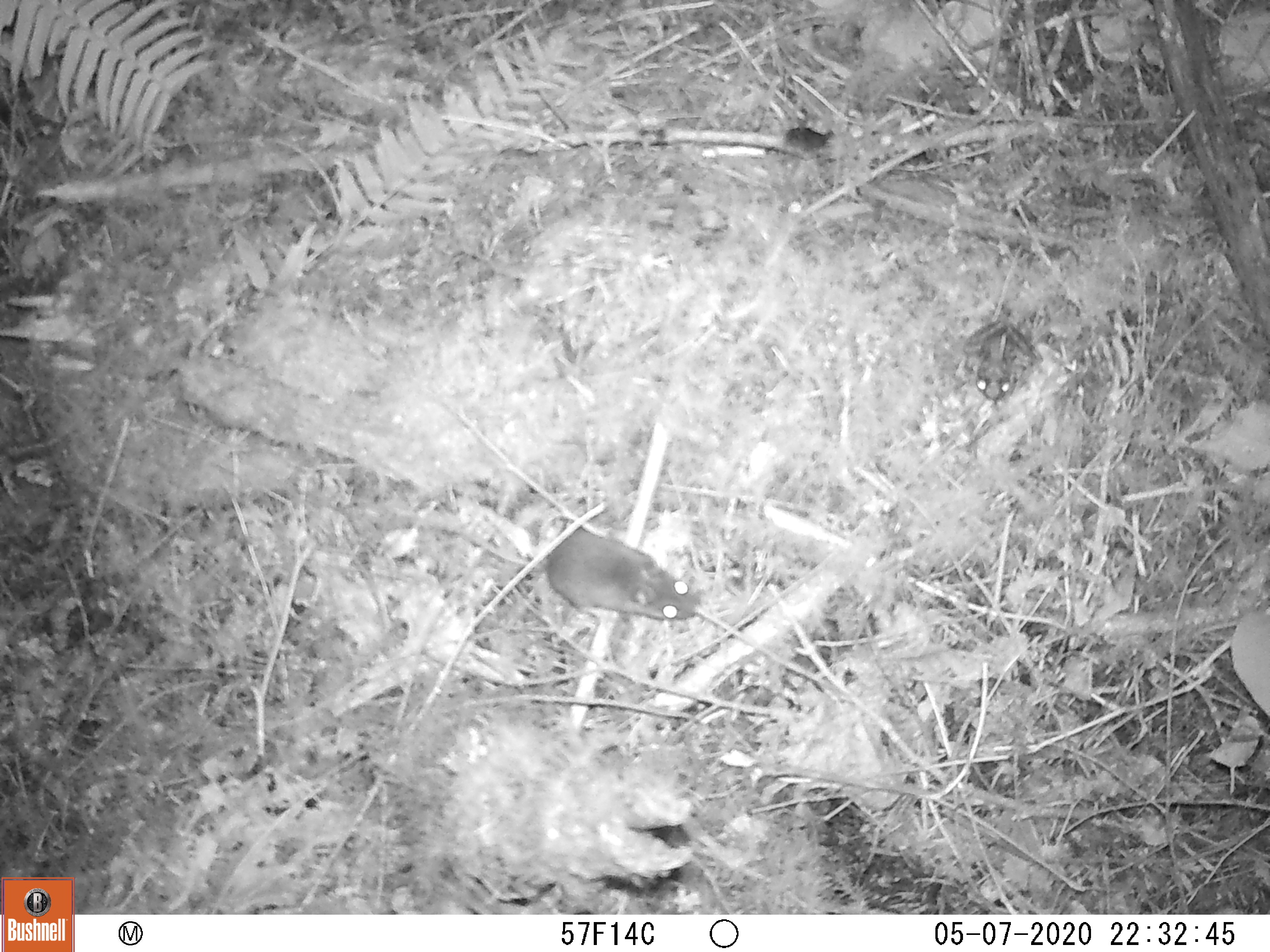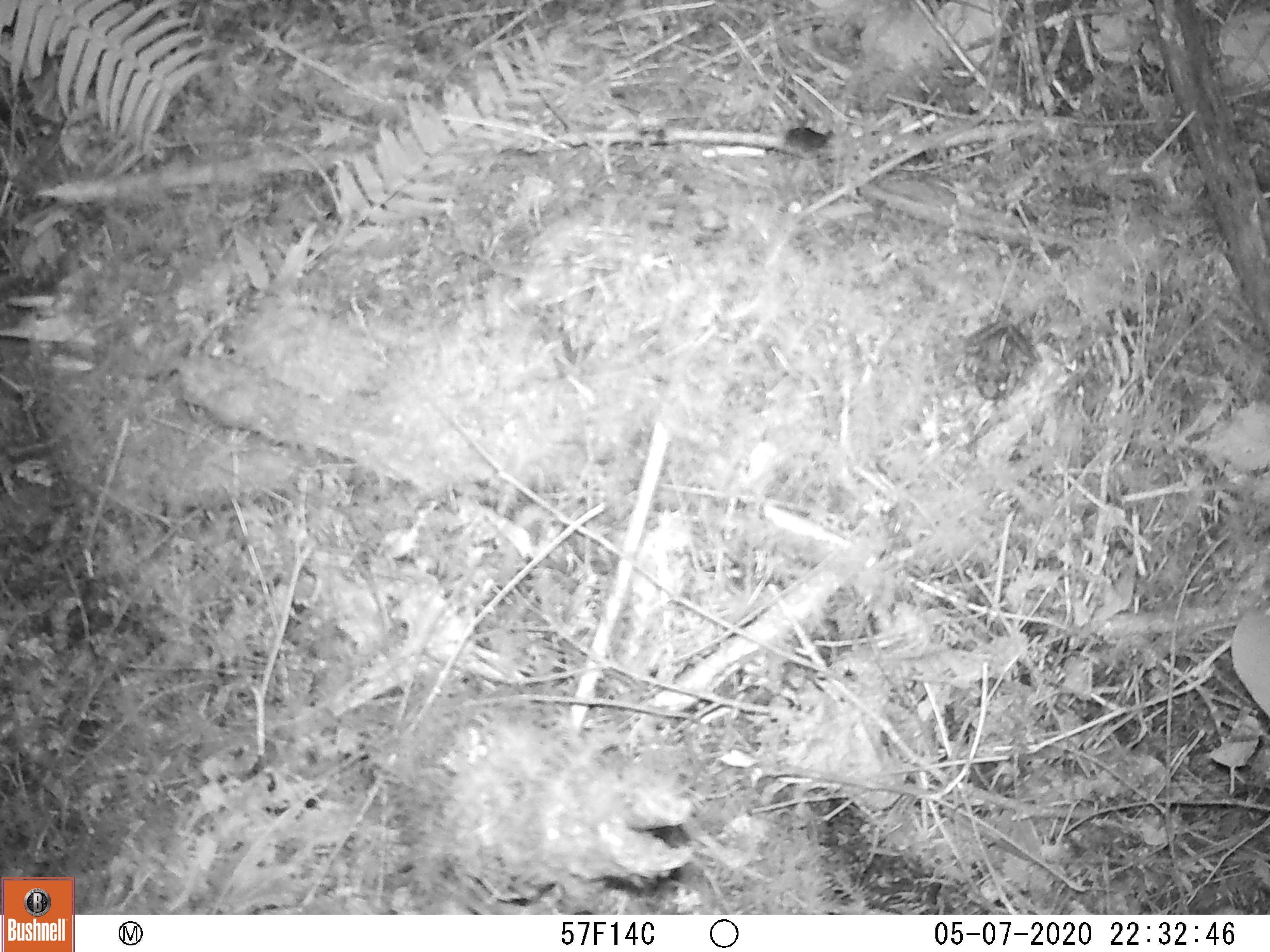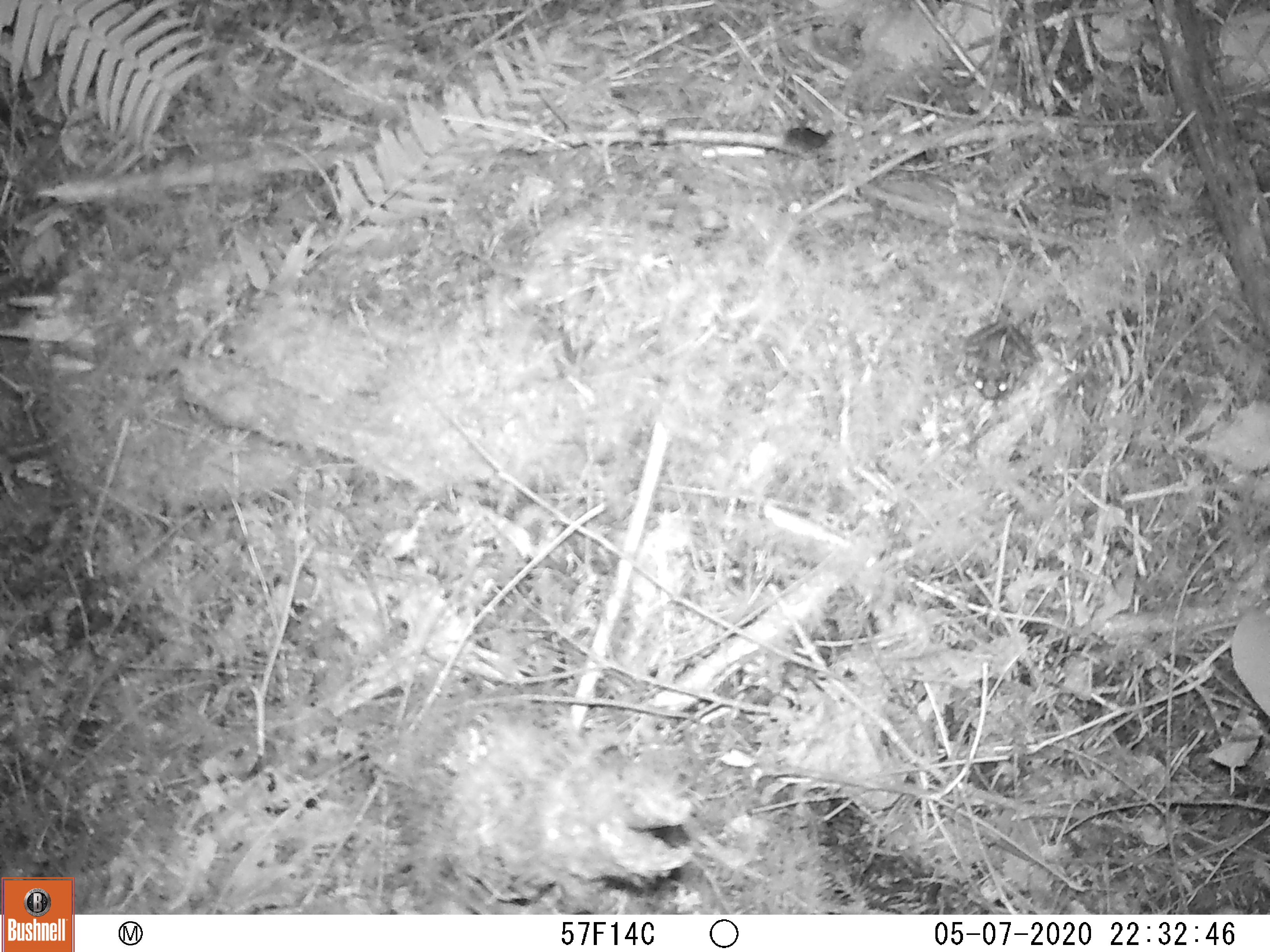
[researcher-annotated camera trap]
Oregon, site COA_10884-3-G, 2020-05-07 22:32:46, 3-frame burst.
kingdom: Animalia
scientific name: Animalia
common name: reptile or amphibian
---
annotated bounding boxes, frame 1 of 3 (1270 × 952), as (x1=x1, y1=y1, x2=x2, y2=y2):
reptile or amphibian: (x1=422, y1=495, x2=701, y2=628); (x1=954, y1=316, x2=1048, y2=401)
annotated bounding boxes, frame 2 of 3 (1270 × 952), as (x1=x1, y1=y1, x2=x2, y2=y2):
reptile or amphibian: (x1=958, y1=313, x2=1044, y2=399)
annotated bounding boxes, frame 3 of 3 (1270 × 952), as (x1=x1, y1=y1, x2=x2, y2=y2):
reptile or amphibian: (x1=950, y1=313, x2=1042, y2=408)